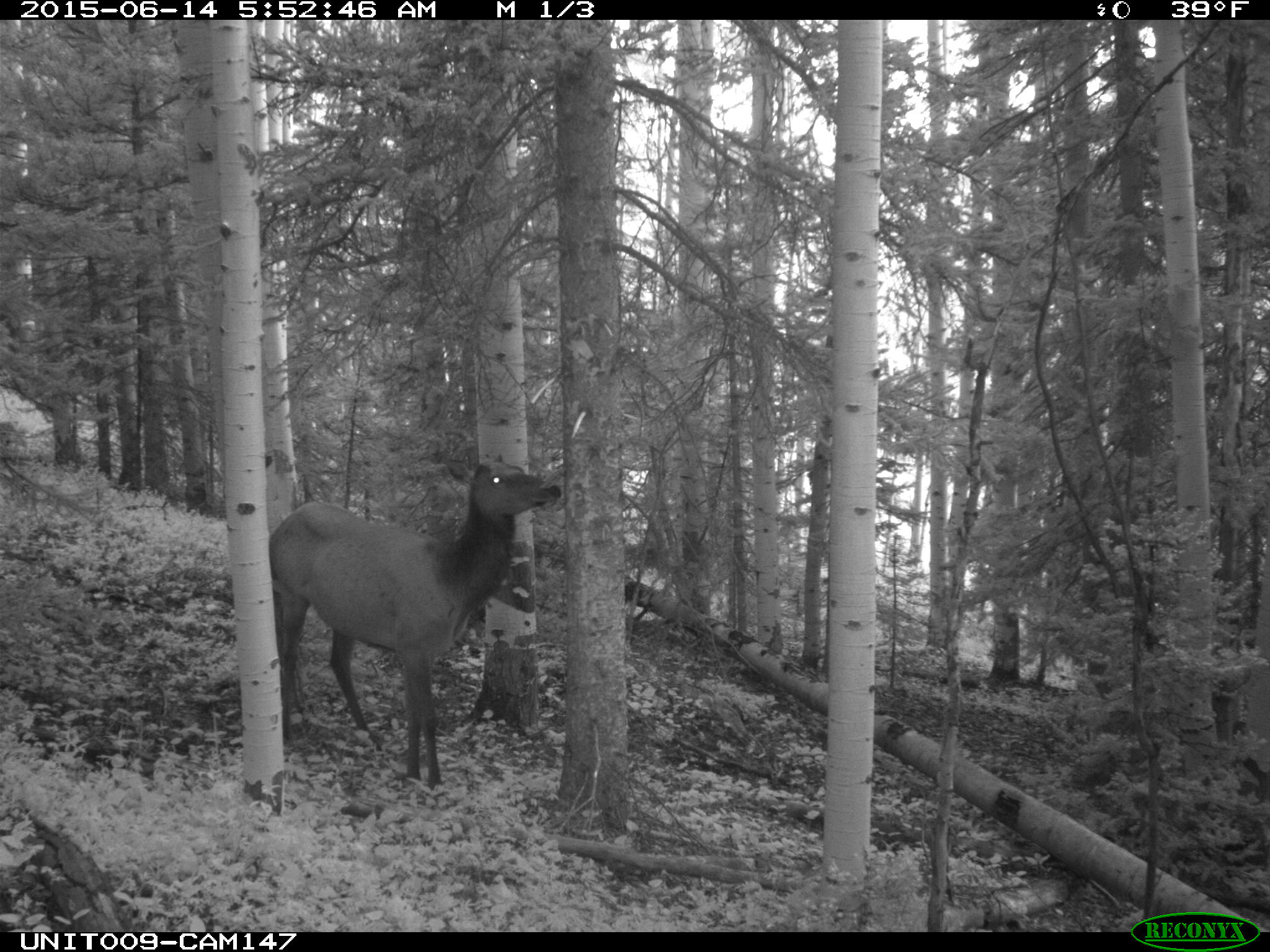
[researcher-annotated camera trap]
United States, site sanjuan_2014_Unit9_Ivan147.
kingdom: Animalia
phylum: Chordata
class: Mammalia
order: Artiodactyla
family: Cervidae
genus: Cervus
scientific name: Cervus elaphus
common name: red deer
Cervus elaphus (red deer).